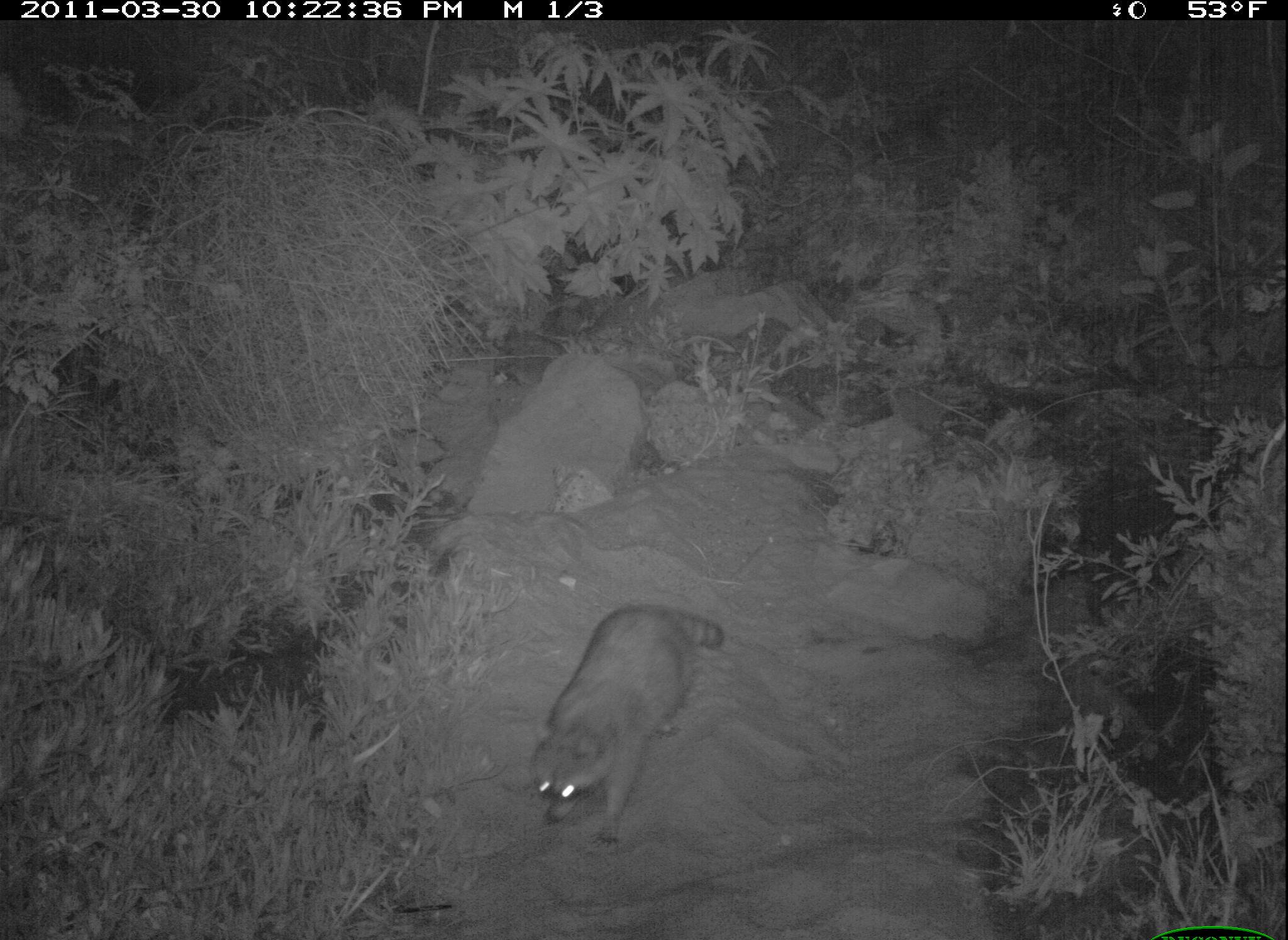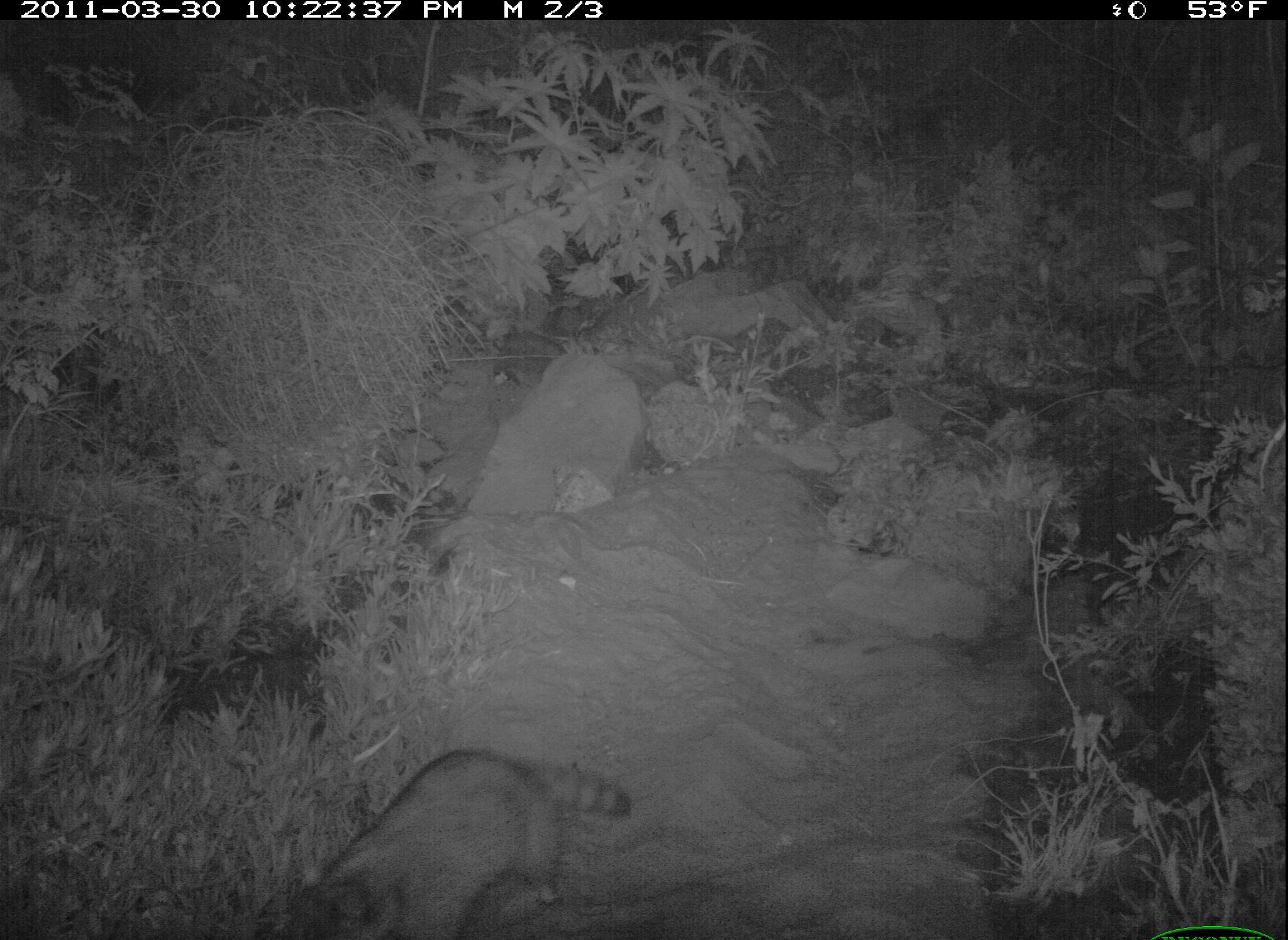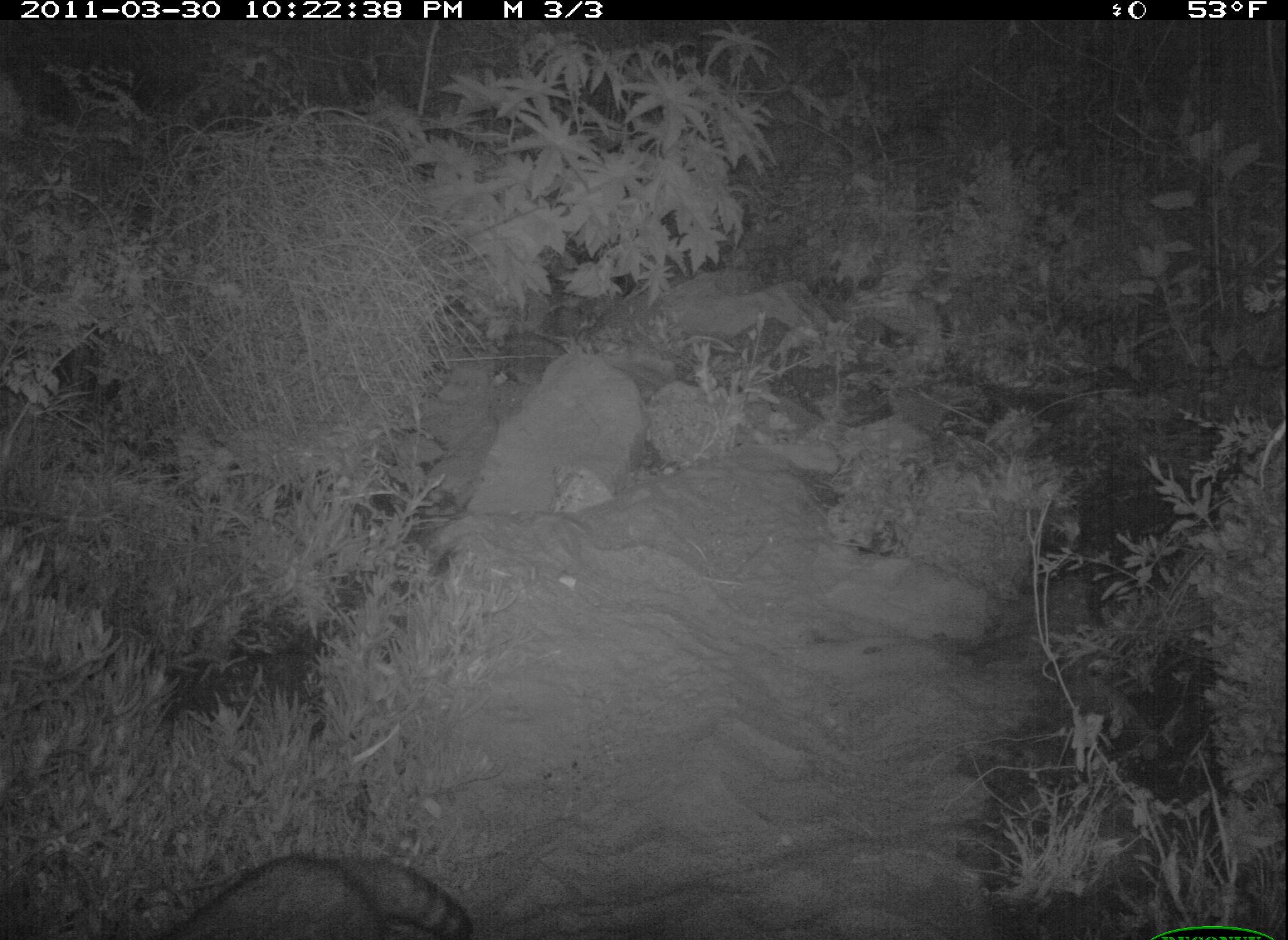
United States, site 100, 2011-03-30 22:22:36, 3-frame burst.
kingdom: Animalia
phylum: Chordata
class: Mammalia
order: Carnivora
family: Procyonidae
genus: Procyon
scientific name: Procyon lotor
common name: raccoon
Raccoon (Procyon lotor).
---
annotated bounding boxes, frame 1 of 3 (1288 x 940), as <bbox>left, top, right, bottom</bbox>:
raccoon: <bbox>526, 596, 729, 850</bbox>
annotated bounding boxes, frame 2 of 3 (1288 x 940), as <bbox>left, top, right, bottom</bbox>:
raccoon: <bbox>256, 743, 642, 937</bbox>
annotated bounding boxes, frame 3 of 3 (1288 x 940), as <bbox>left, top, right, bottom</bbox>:
raccoon: <bbox>132, 833, 526, 937</bbox>